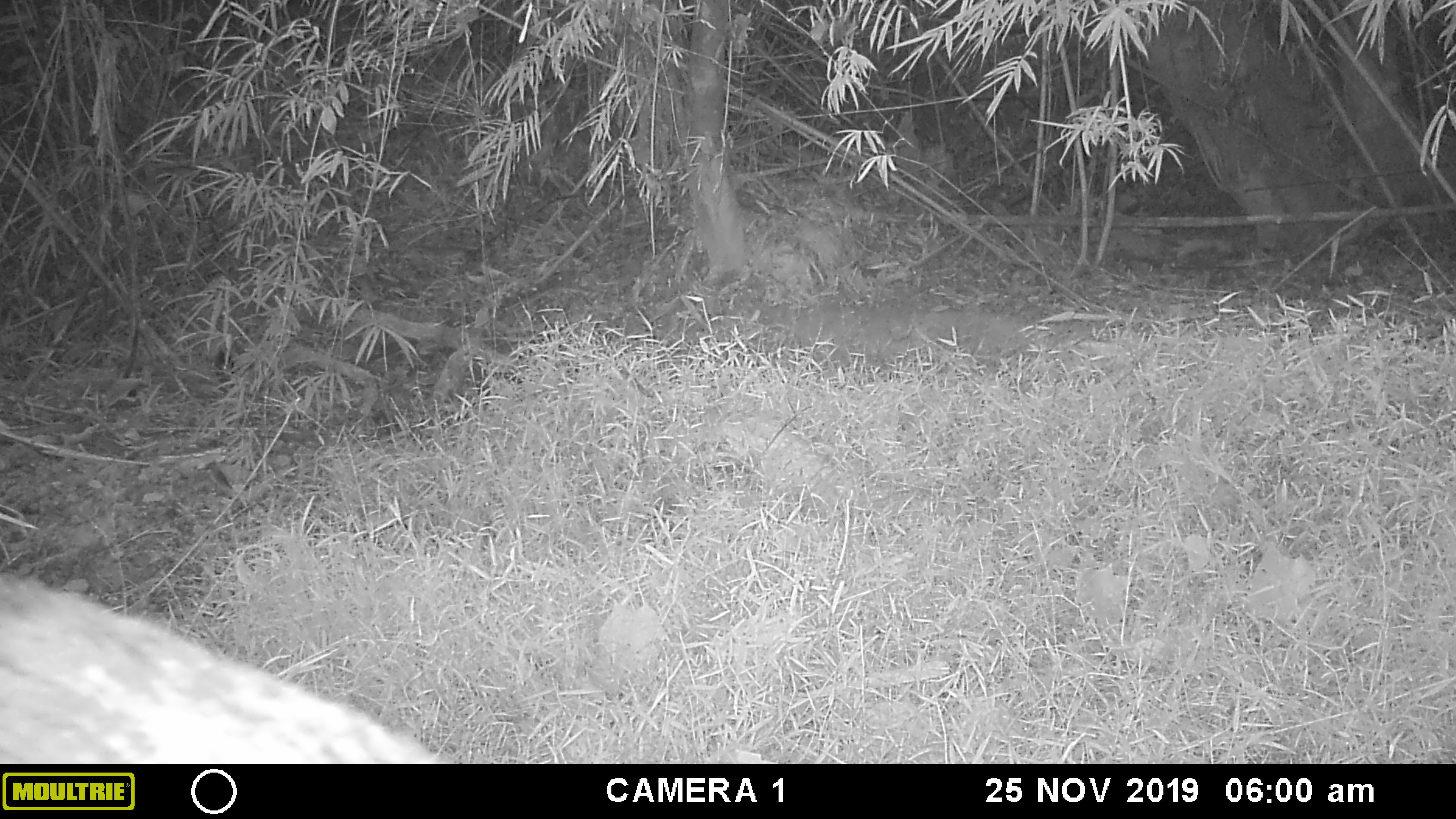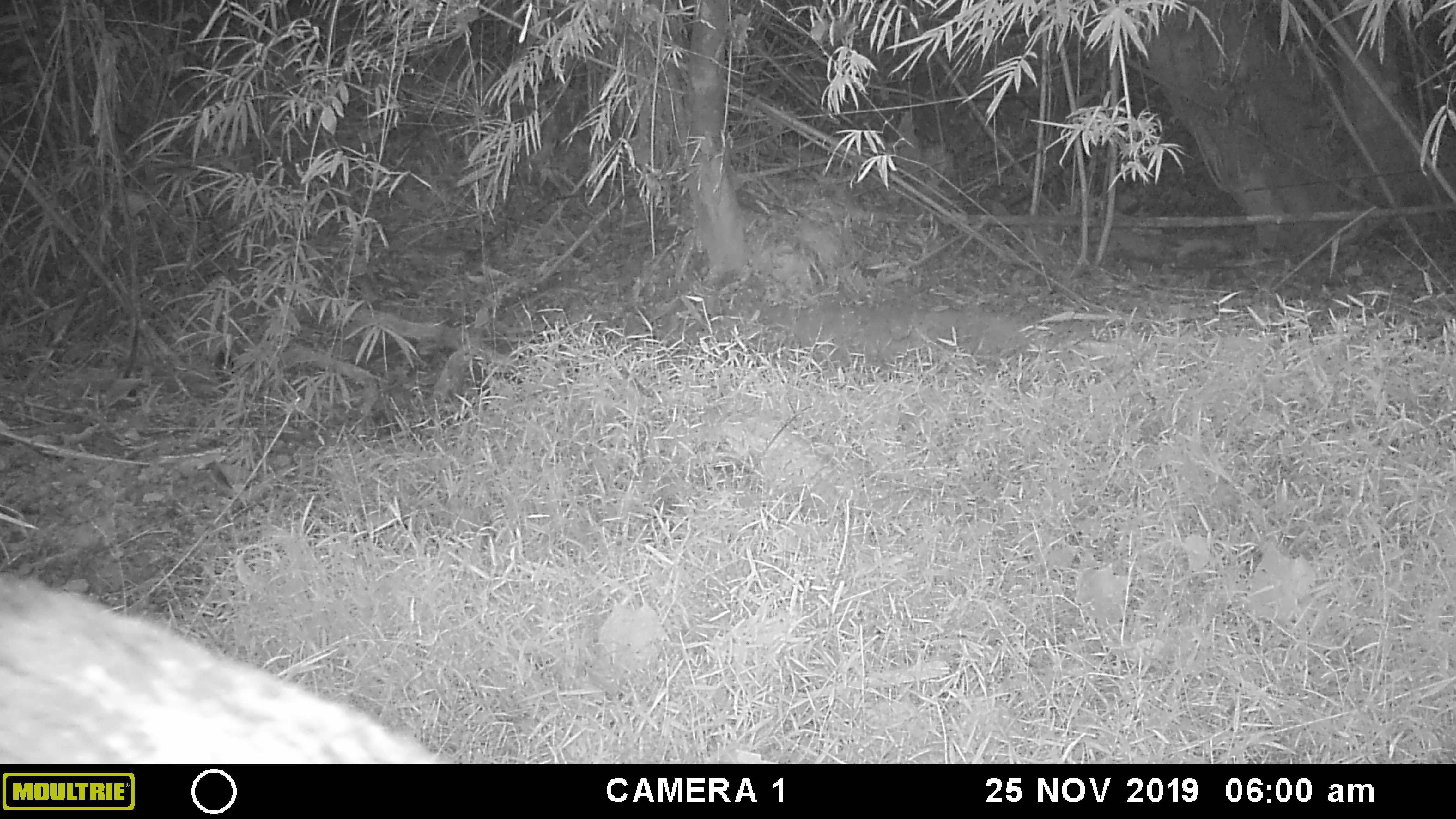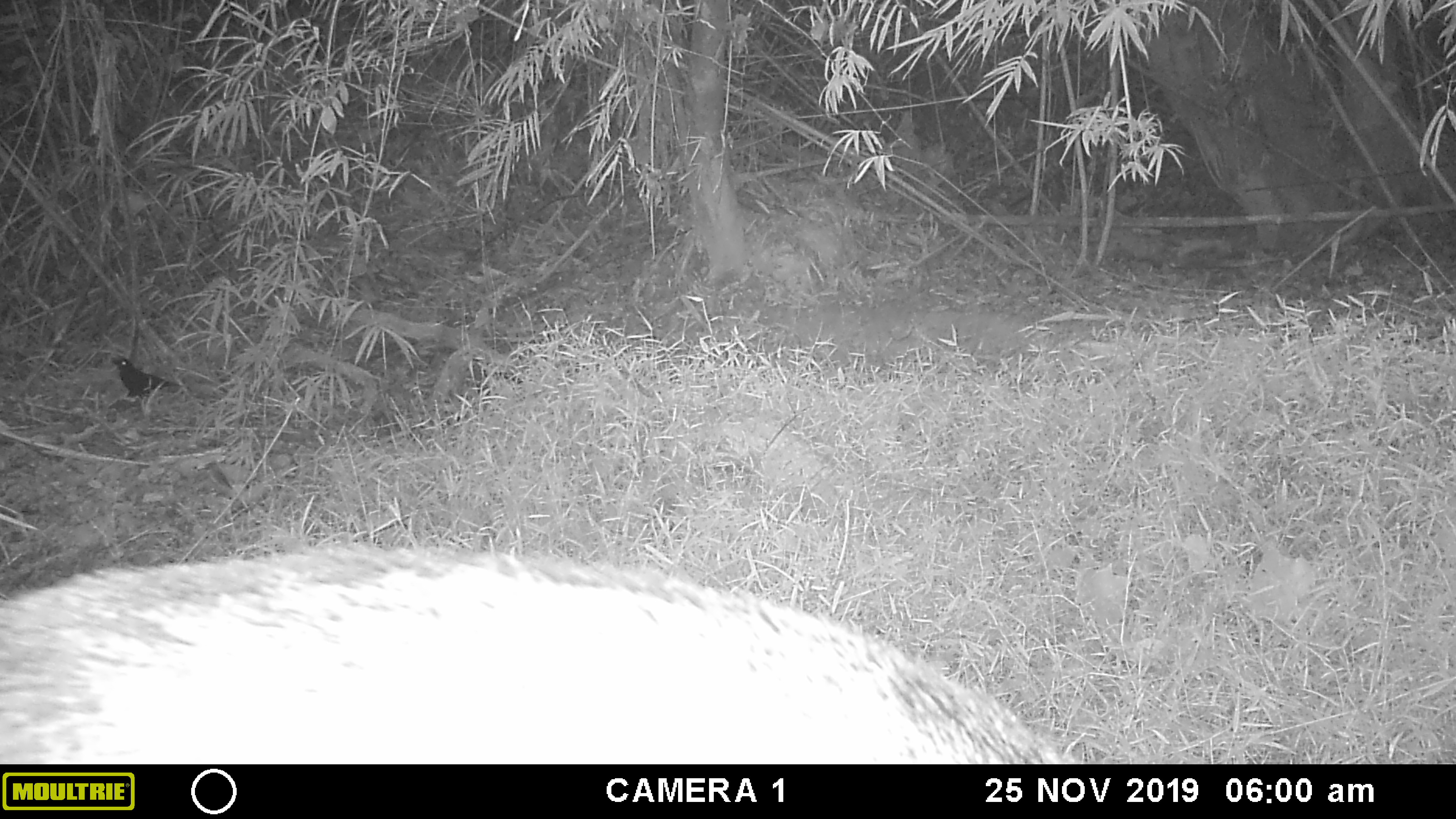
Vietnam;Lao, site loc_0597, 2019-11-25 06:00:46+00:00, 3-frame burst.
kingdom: Animalia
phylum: Chordata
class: Aves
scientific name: Aves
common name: bird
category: unidentified bird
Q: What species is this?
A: Unidentified bird (bird) (Aves).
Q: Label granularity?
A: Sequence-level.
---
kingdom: Animalia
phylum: Chordata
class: Mammalia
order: Artiodactyla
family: Suidae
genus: Sus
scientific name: Sus scrofa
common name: eurasian wild pig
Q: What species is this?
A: Eurasian wild pig (Sus scrofa).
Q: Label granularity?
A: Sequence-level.